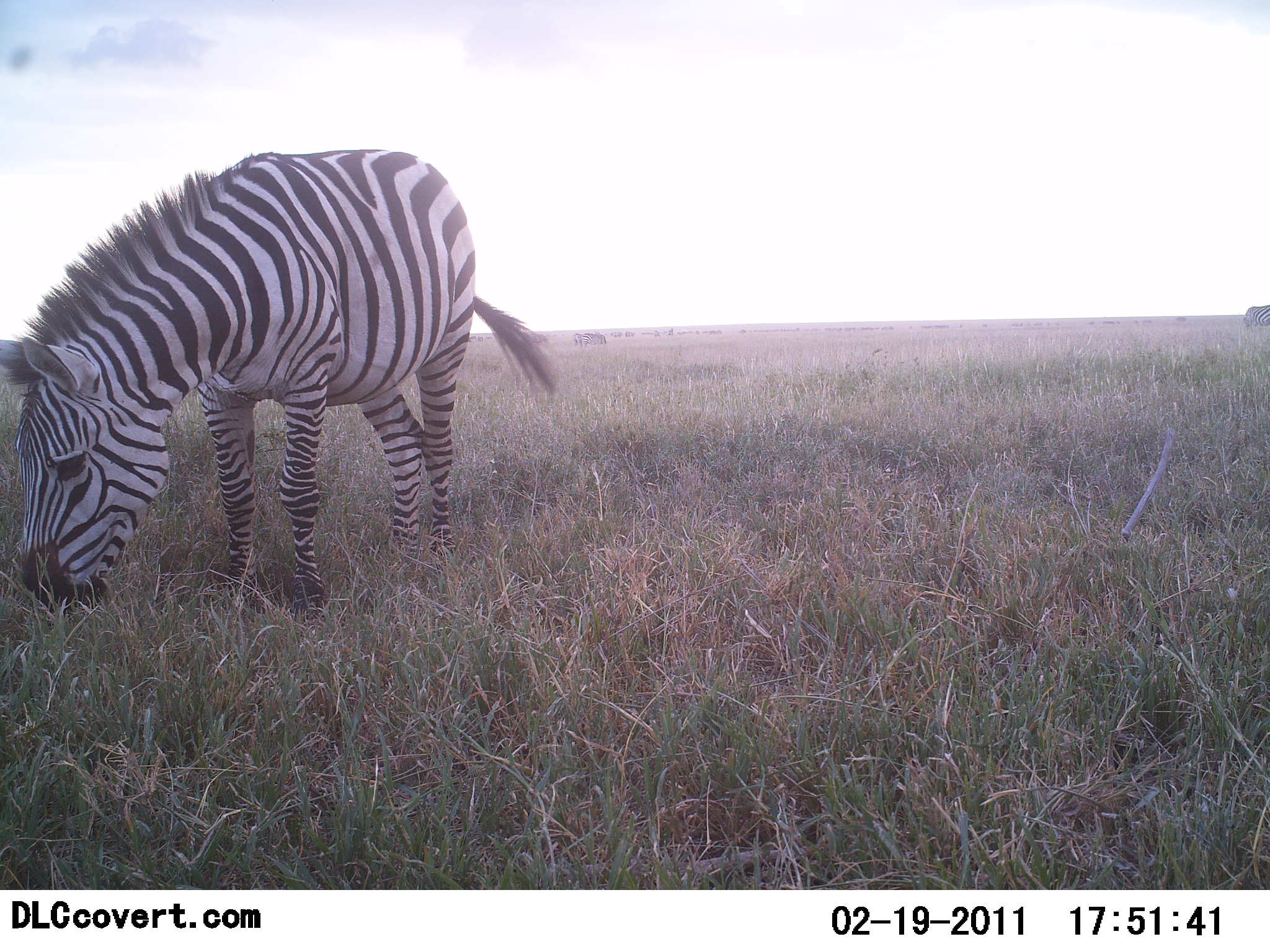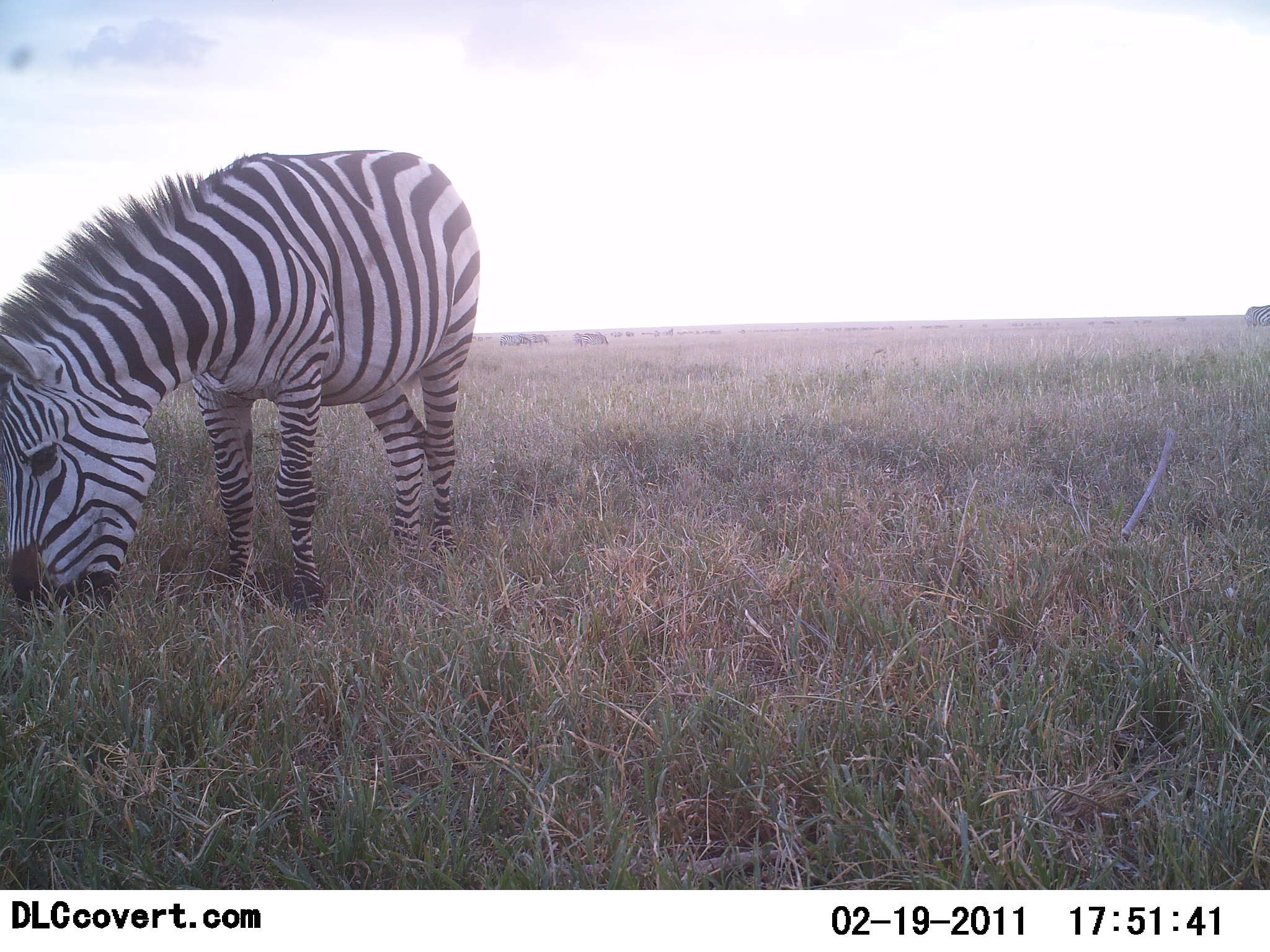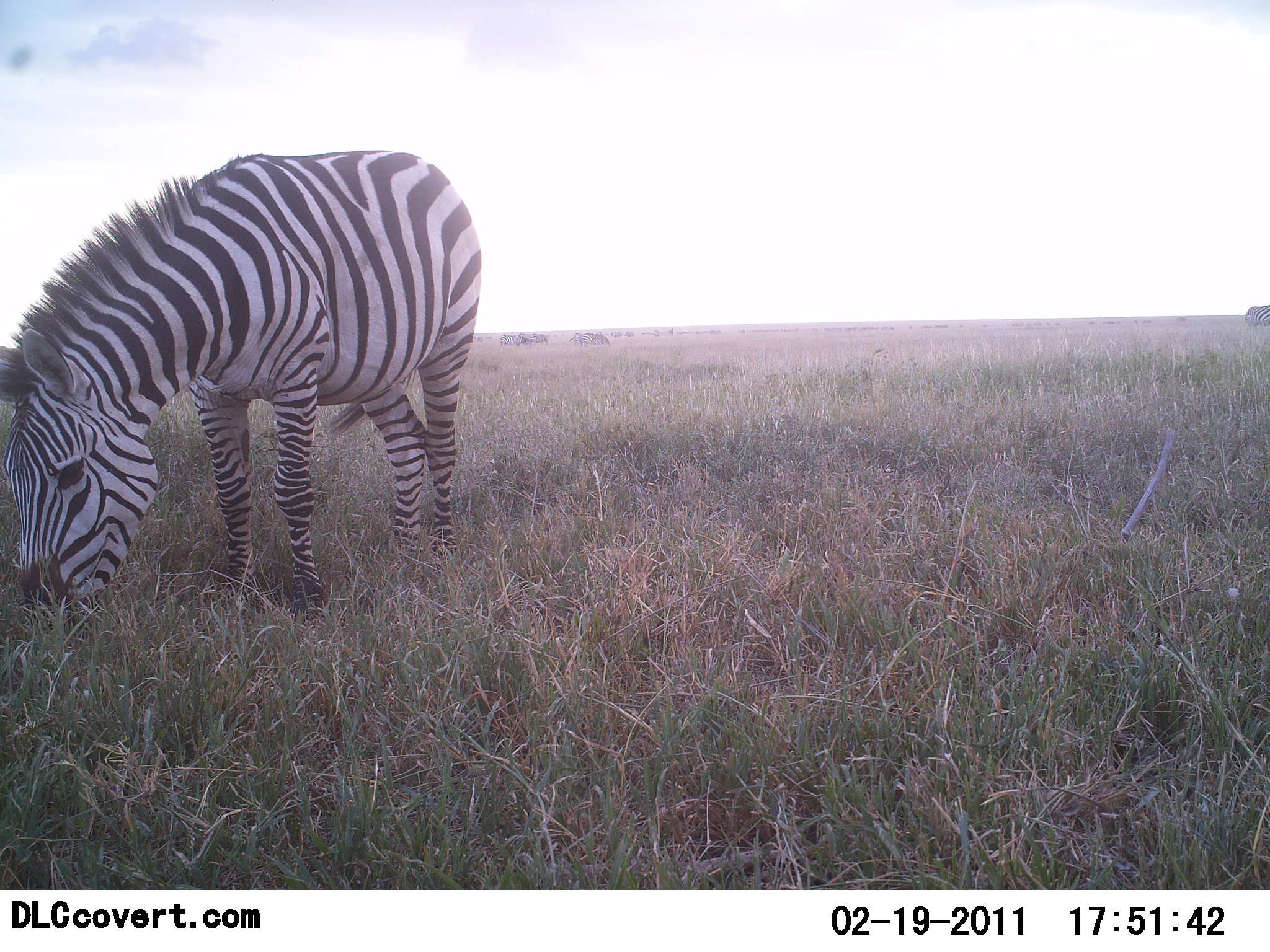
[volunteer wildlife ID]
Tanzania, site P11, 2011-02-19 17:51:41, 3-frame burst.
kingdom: Animalia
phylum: Chordata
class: Mammalia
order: Perissodactyla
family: Equidae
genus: Equus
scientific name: Equus quagga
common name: plains zebra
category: zebra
Zebra (plains zebra) (Equus quagga), count 1. Behavior (volunteer vote fractions): standing 8%, resting 0%, moving 0%, interacting 0%. Young present (vote fraction): 0%. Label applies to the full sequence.